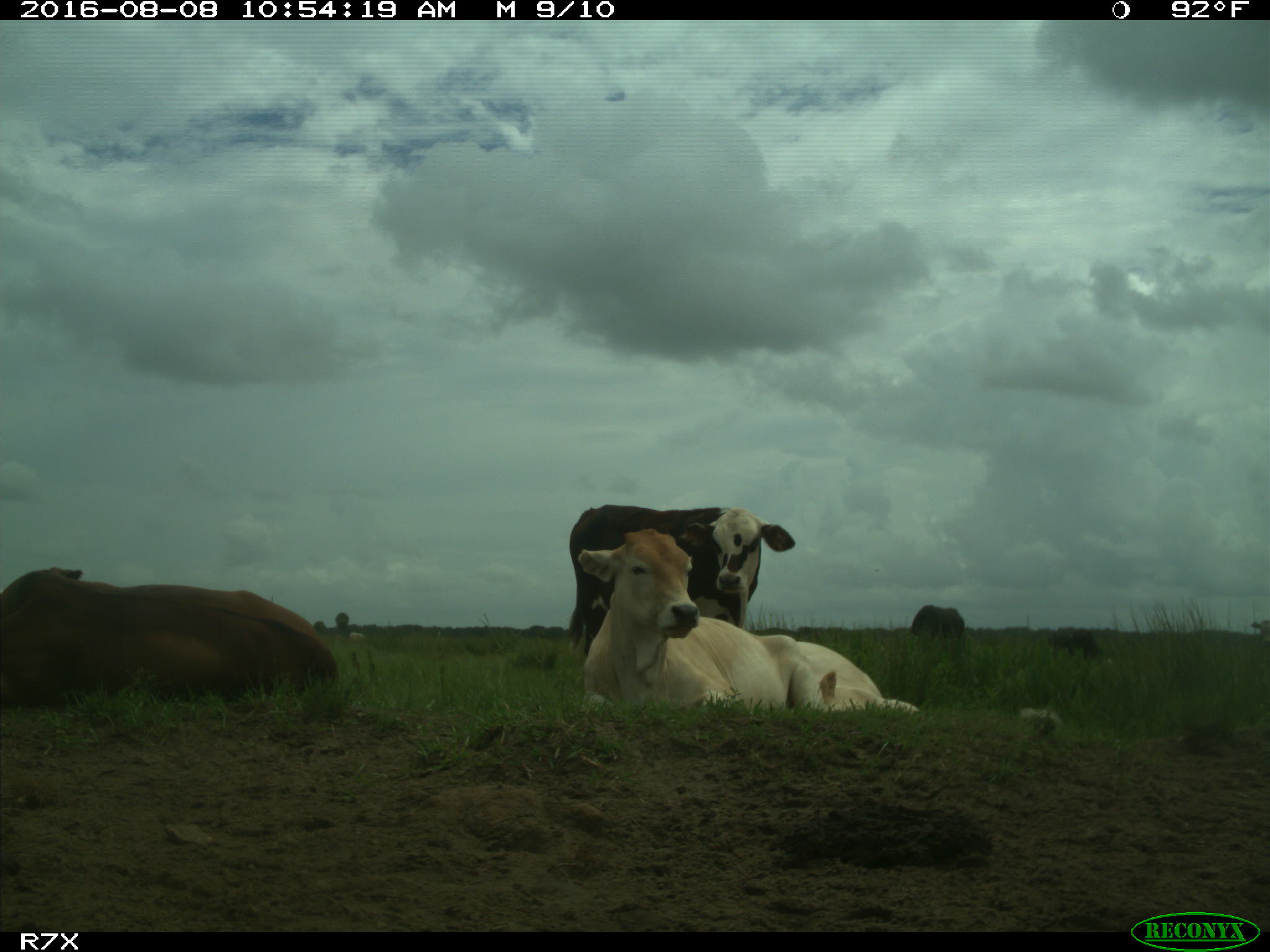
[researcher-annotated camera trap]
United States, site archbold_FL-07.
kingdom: Animalia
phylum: Chordata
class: Mammalia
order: Artiodactyla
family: Bovidae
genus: Bos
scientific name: Bos taurus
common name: domestic cow